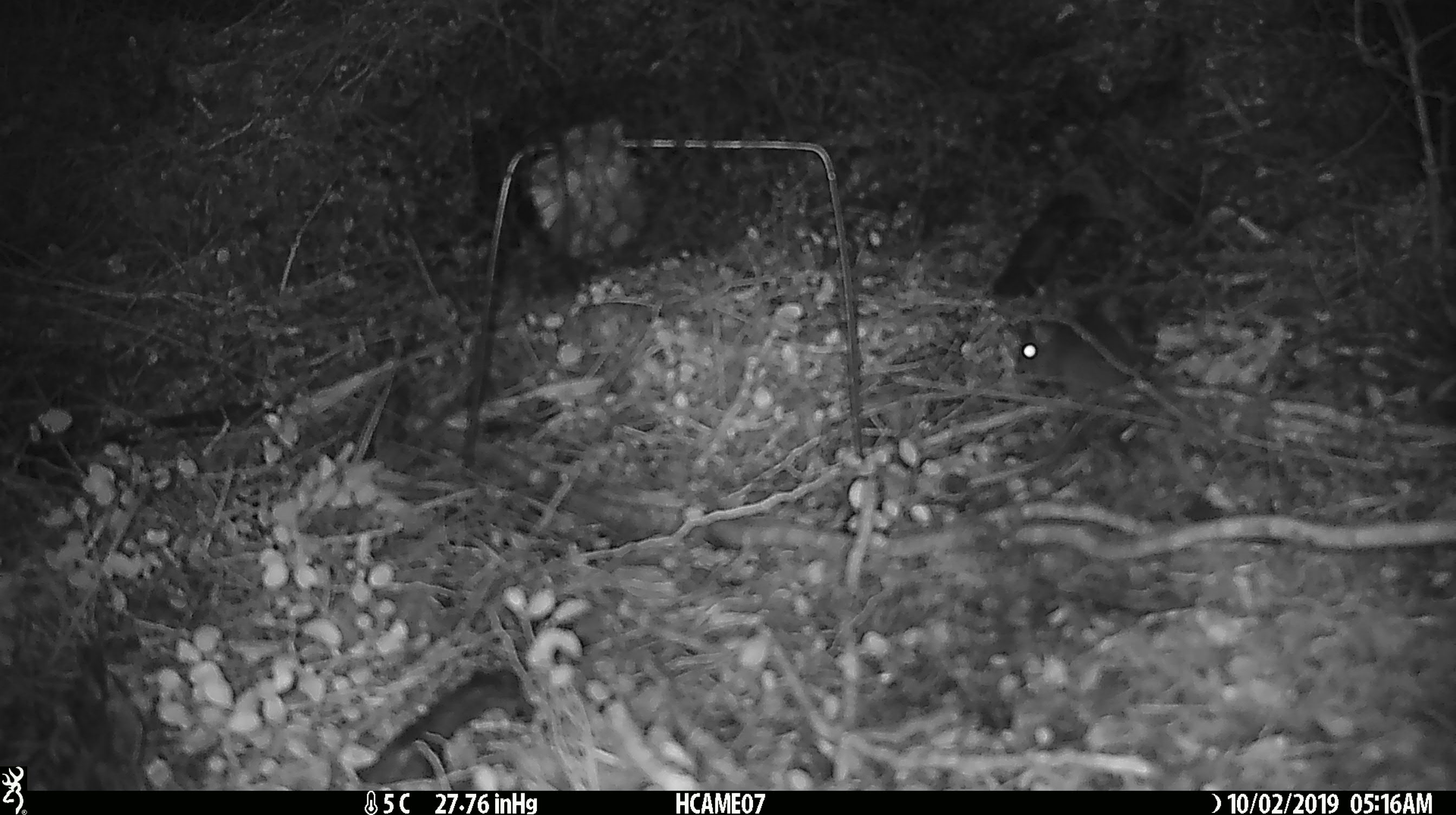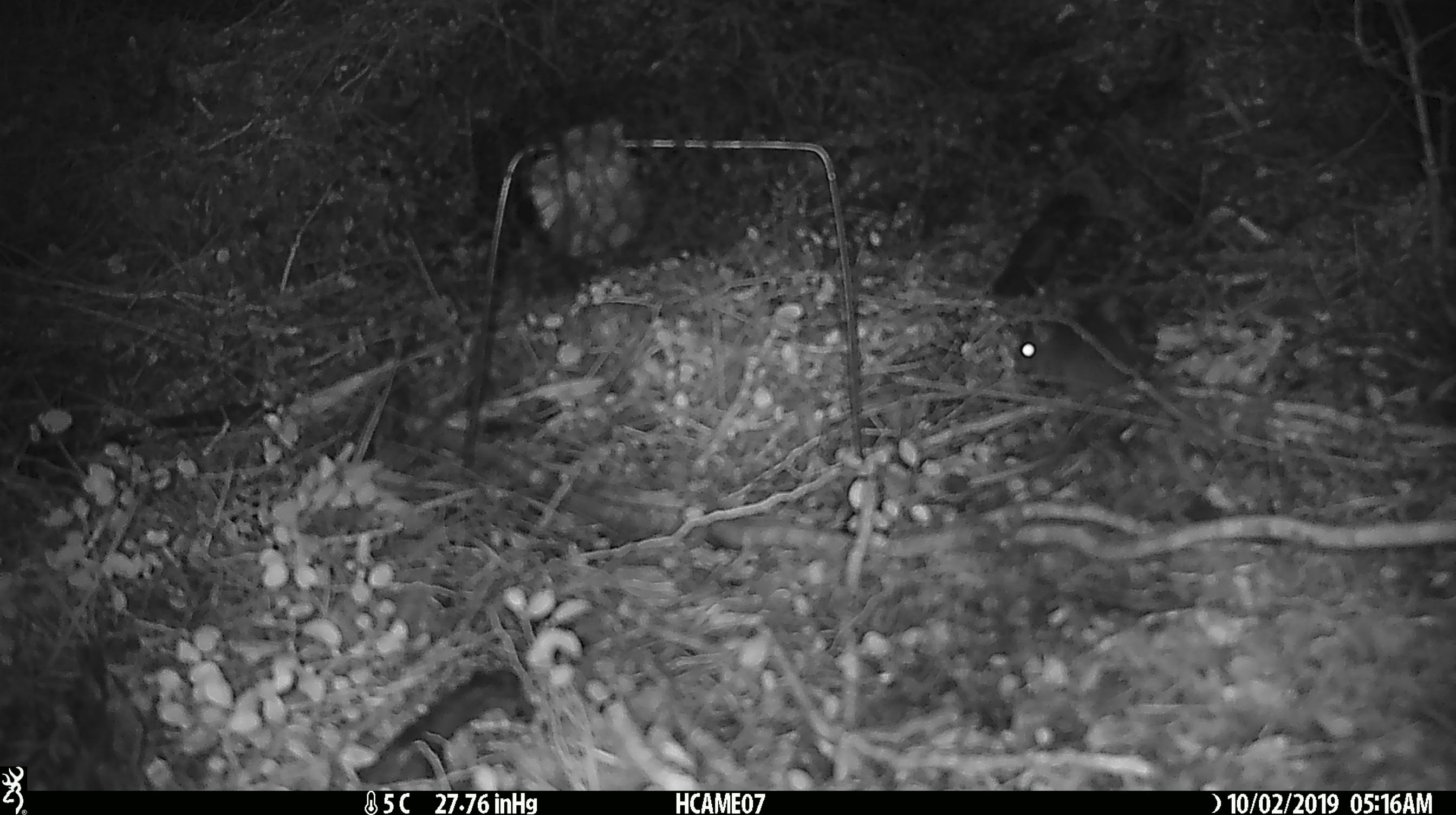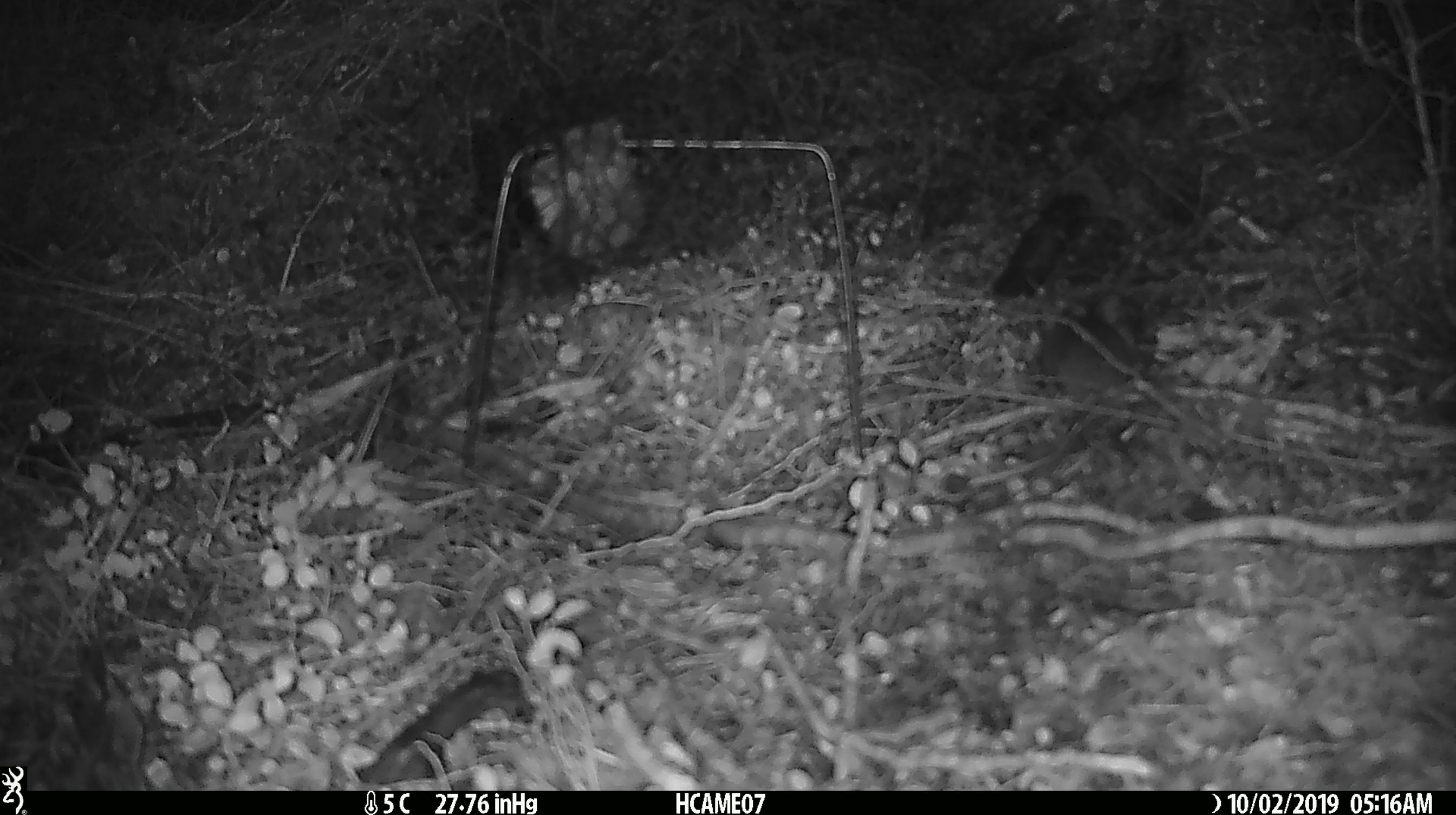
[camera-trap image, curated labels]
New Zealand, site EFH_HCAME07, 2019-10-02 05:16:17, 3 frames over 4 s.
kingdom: Animalia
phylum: Chordata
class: Mammalia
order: Rodentia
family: Muridae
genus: Mus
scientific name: Mus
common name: mouse